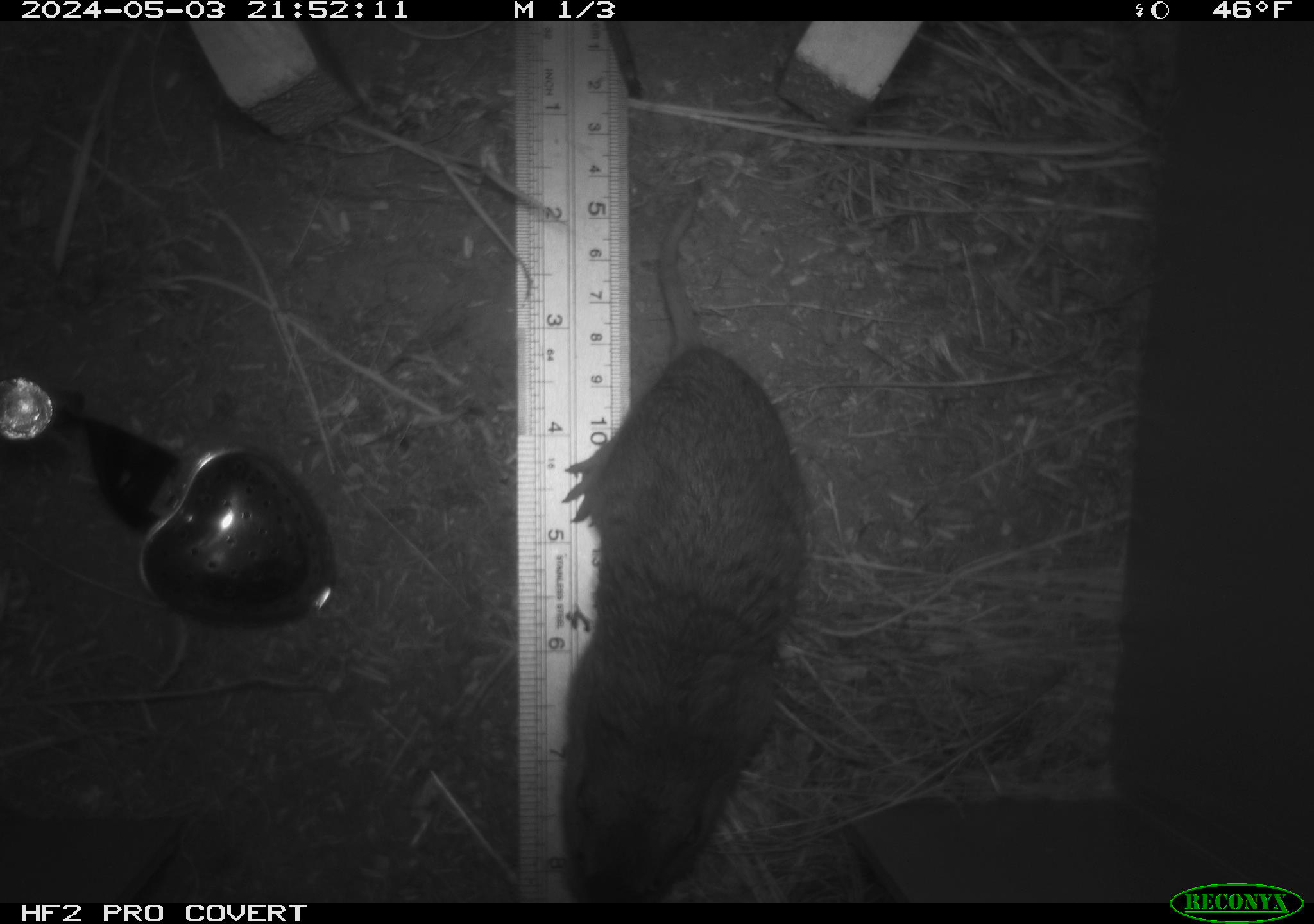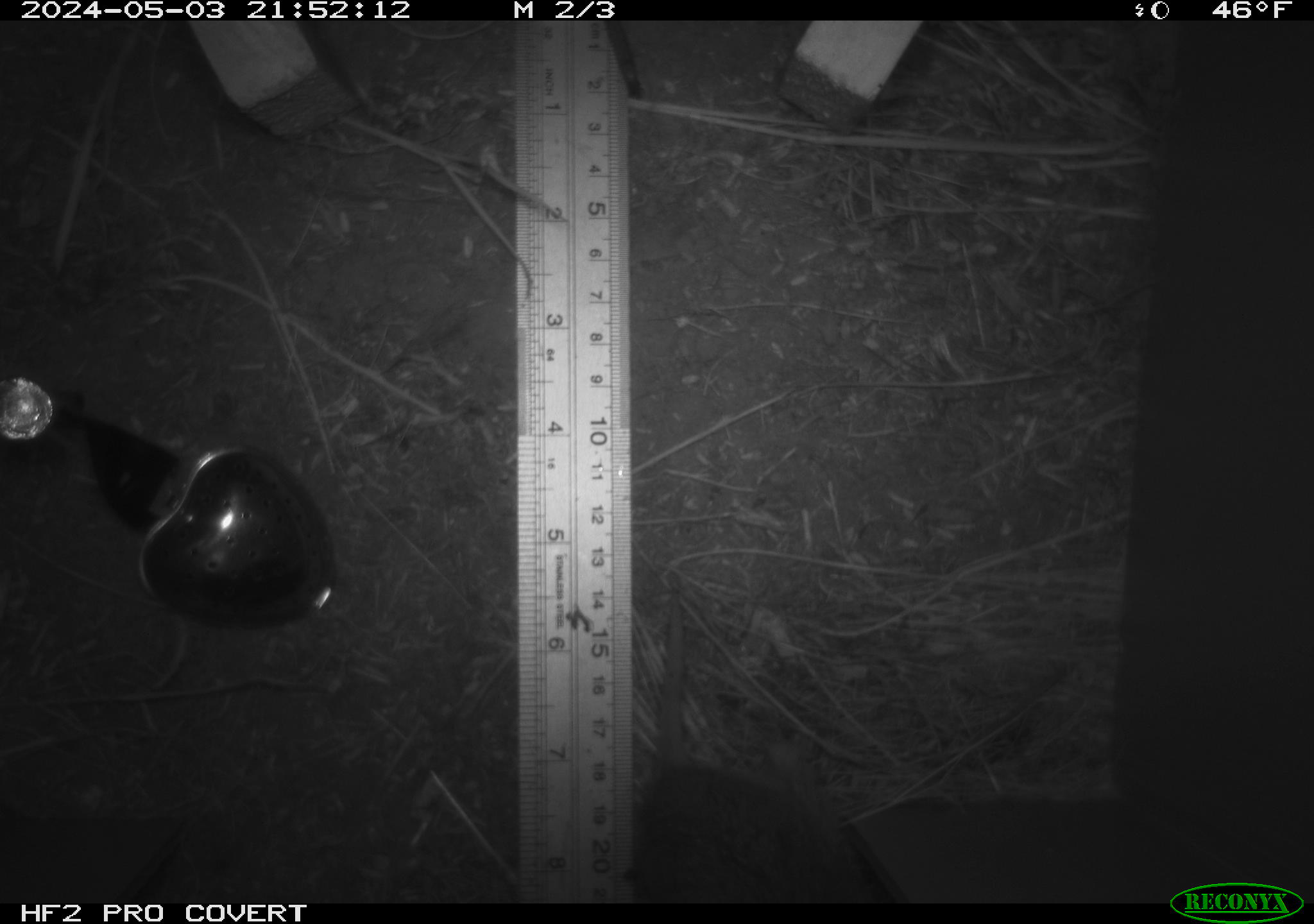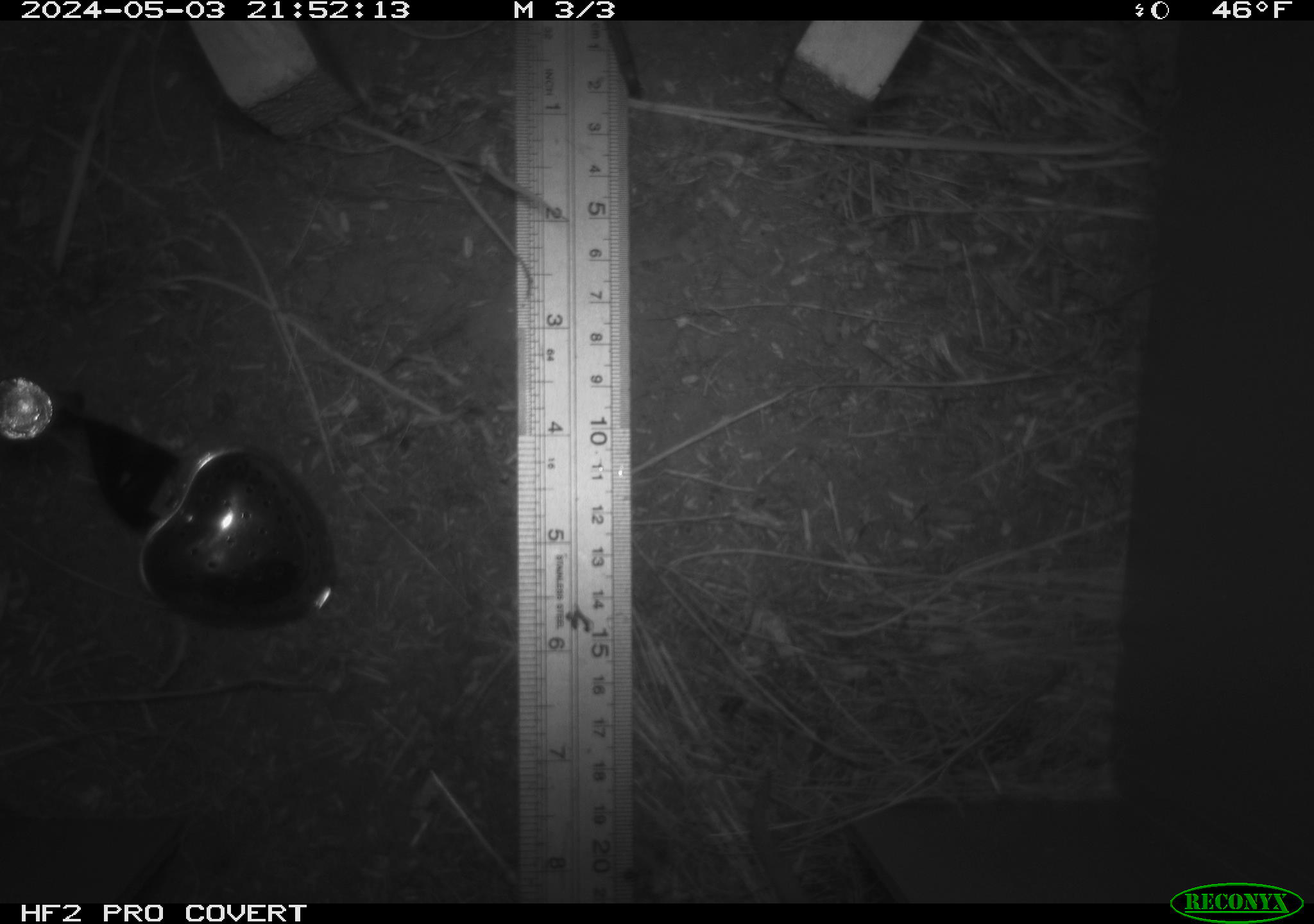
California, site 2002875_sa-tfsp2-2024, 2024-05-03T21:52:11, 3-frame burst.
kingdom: Animalia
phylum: Chordata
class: Mammalia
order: Rodentia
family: Geomyidae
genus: Thomomys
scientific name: Thomomys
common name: smooth-toothed pocket gophers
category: thomomys species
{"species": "thomomys species (smooth-toothed pocket gophers) (Thomomys)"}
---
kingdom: Animalia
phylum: Chordata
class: Mammalia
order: Rodentia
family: Cricetidae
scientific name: Arvicolinae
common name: voles, lemmings, and muskrats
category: arvicolinae subfamily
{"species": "arvicolinae subfamily (voles, lemmings, and muskrats) (Arvicolinae)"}